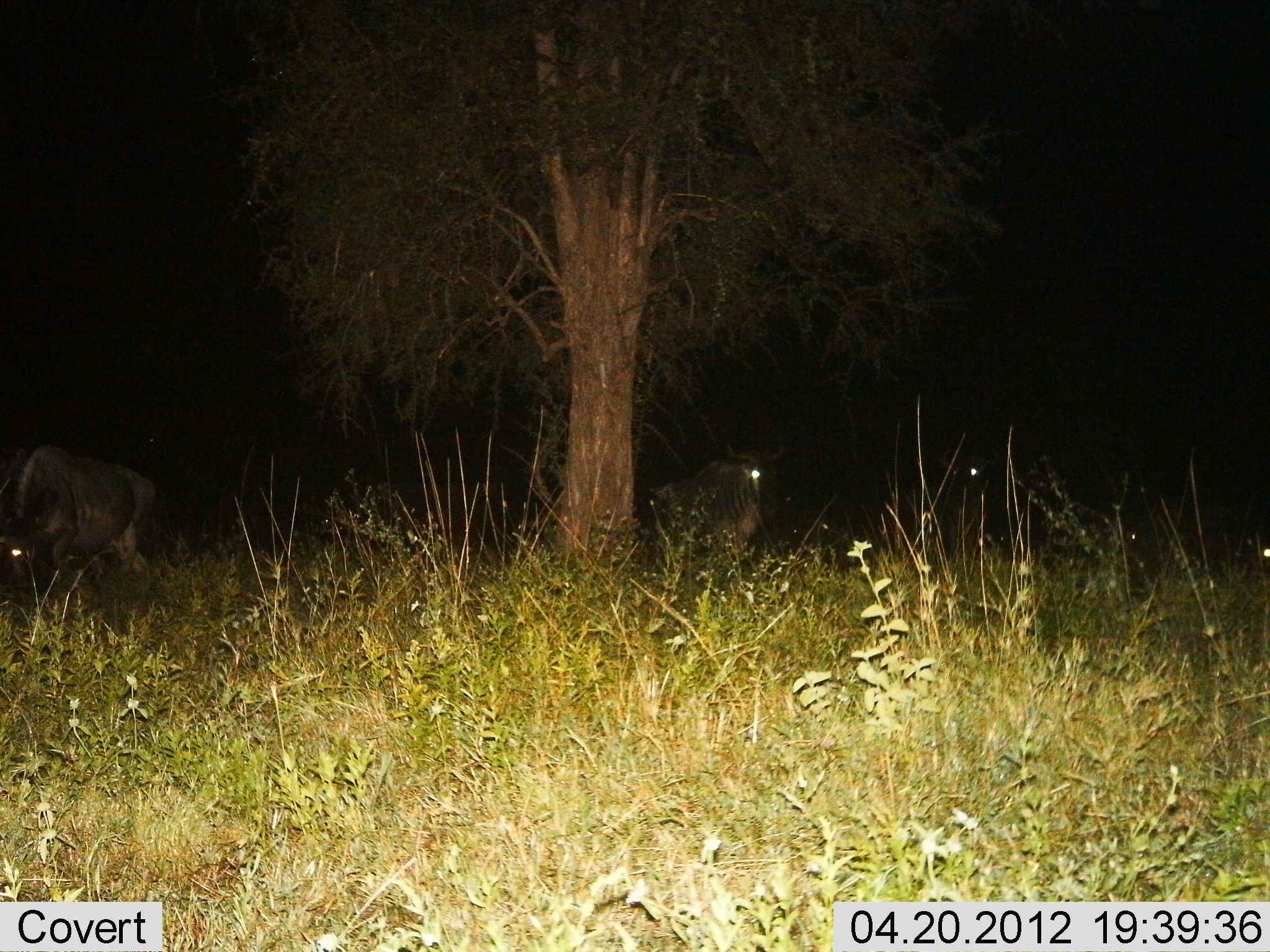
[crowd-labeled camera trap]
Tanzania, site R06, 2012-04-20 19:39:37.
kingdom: Animalia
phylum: Chordata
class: Mammalia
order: Artiodactyla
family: Bovidae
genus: Connochaetes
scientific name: Connochaetes taurinus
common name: blue wildebeest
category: wildebeest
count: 3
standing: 88%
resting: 0%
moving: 19%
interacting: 0%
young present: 0%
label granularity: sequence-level